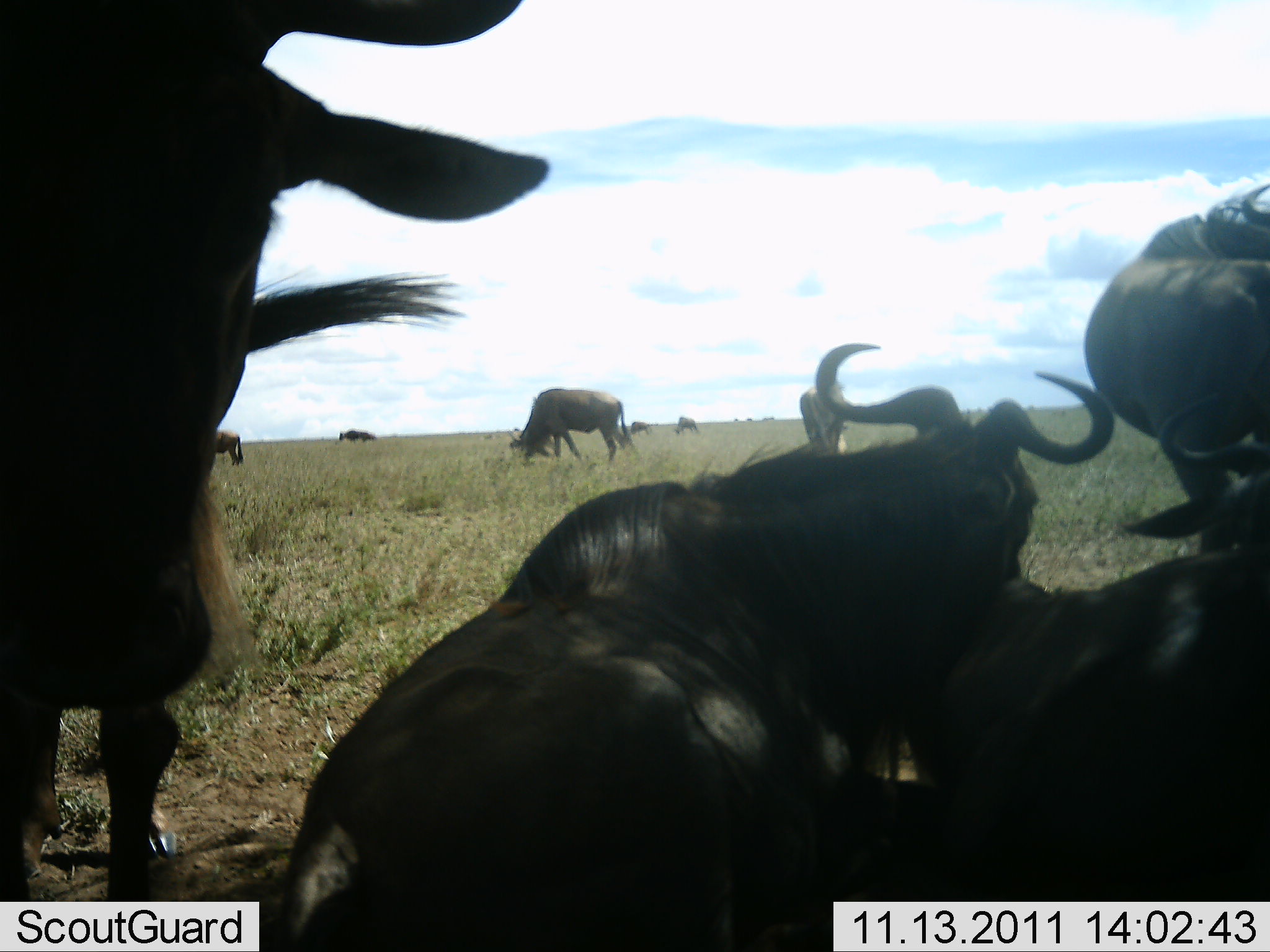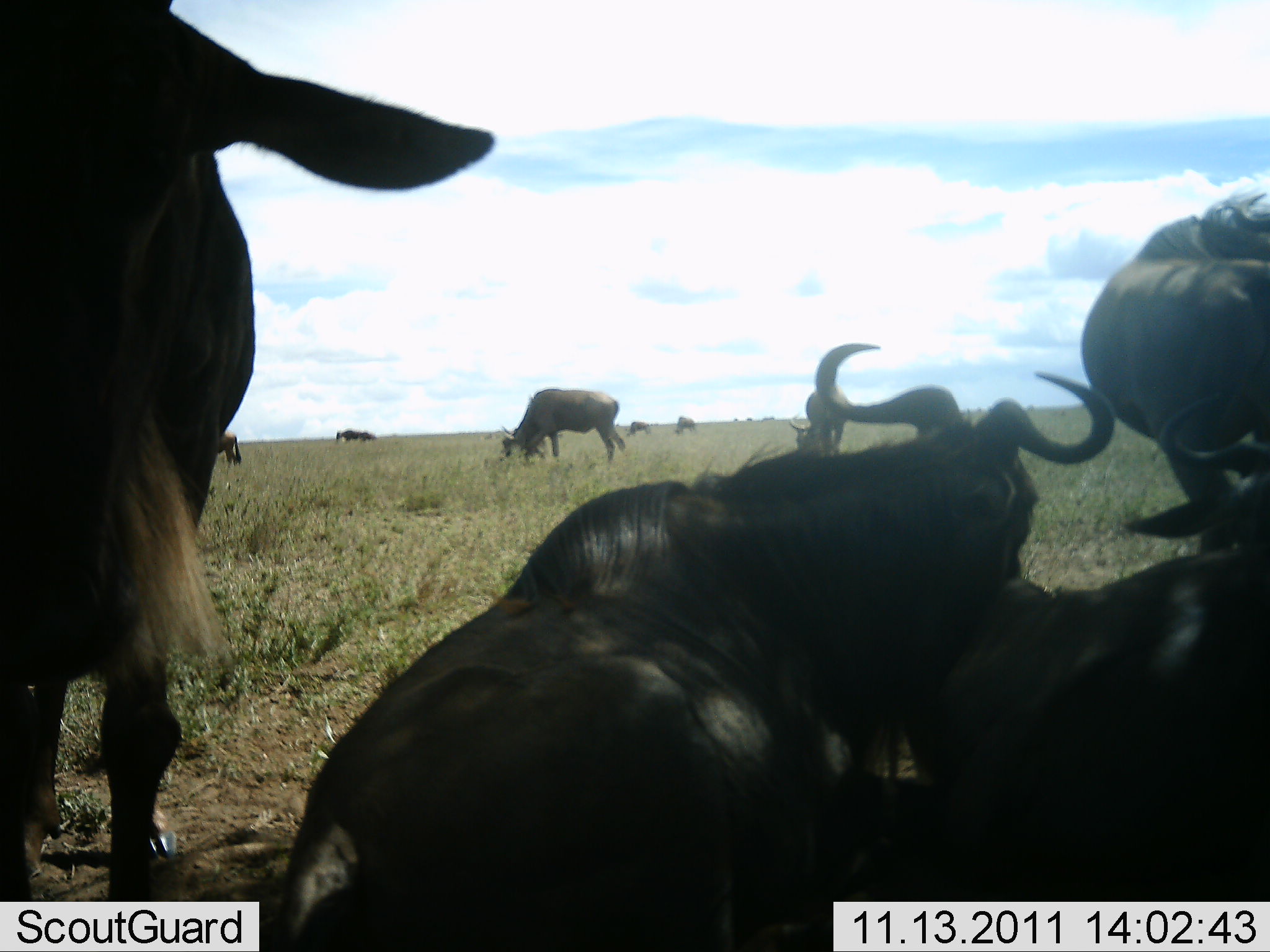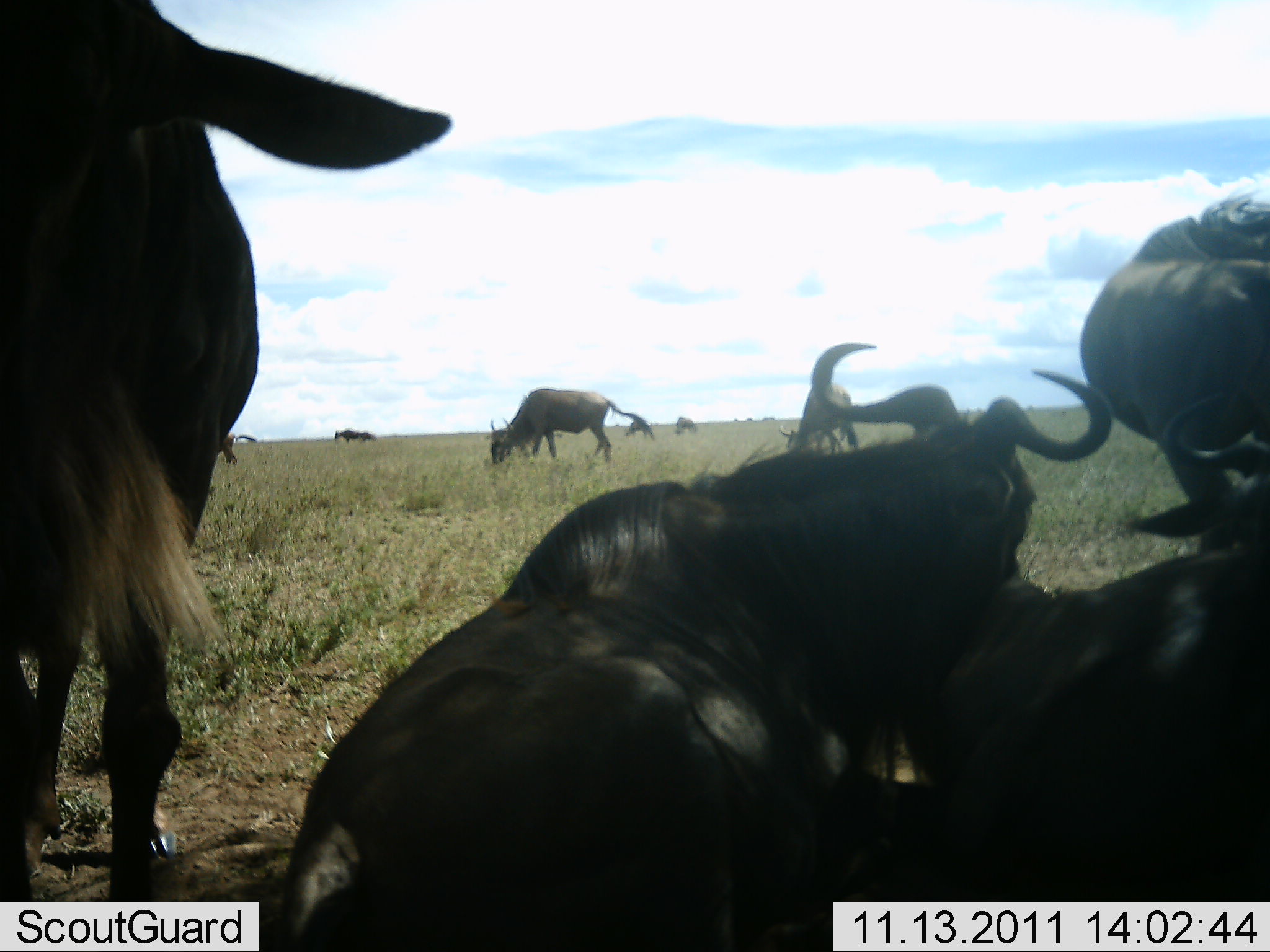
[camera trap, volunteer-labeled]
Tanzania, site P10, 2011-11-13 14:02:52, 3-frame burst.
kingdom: Animalia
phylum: Chordata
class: Mammalia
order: Artiodactyla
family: Bovidae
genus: Connochaetes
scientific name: Connochaetes taurinus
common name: blue wildebeest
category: wildebeest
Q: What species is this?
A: Wildebeest (blue wildebeest) (Connochaetes taurinus).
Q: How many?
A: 10.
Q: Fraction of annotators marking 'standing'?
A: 64%.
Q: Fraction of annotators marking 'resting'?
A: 100%.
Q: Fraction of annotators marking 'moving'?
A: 21%.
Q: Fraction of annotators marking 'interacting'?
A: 14%.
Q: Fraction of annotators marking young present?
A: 0%.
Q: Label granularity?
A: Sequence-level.